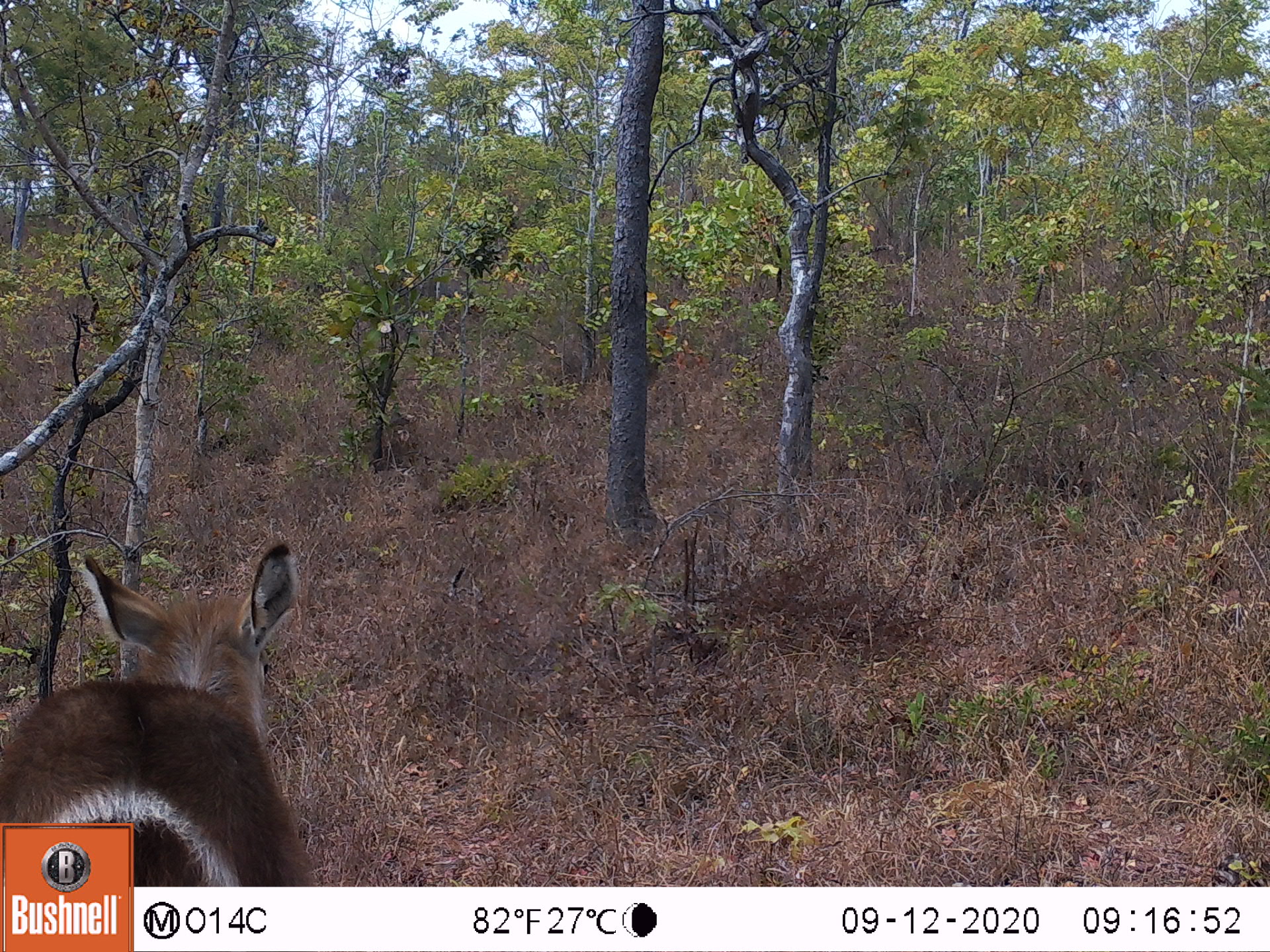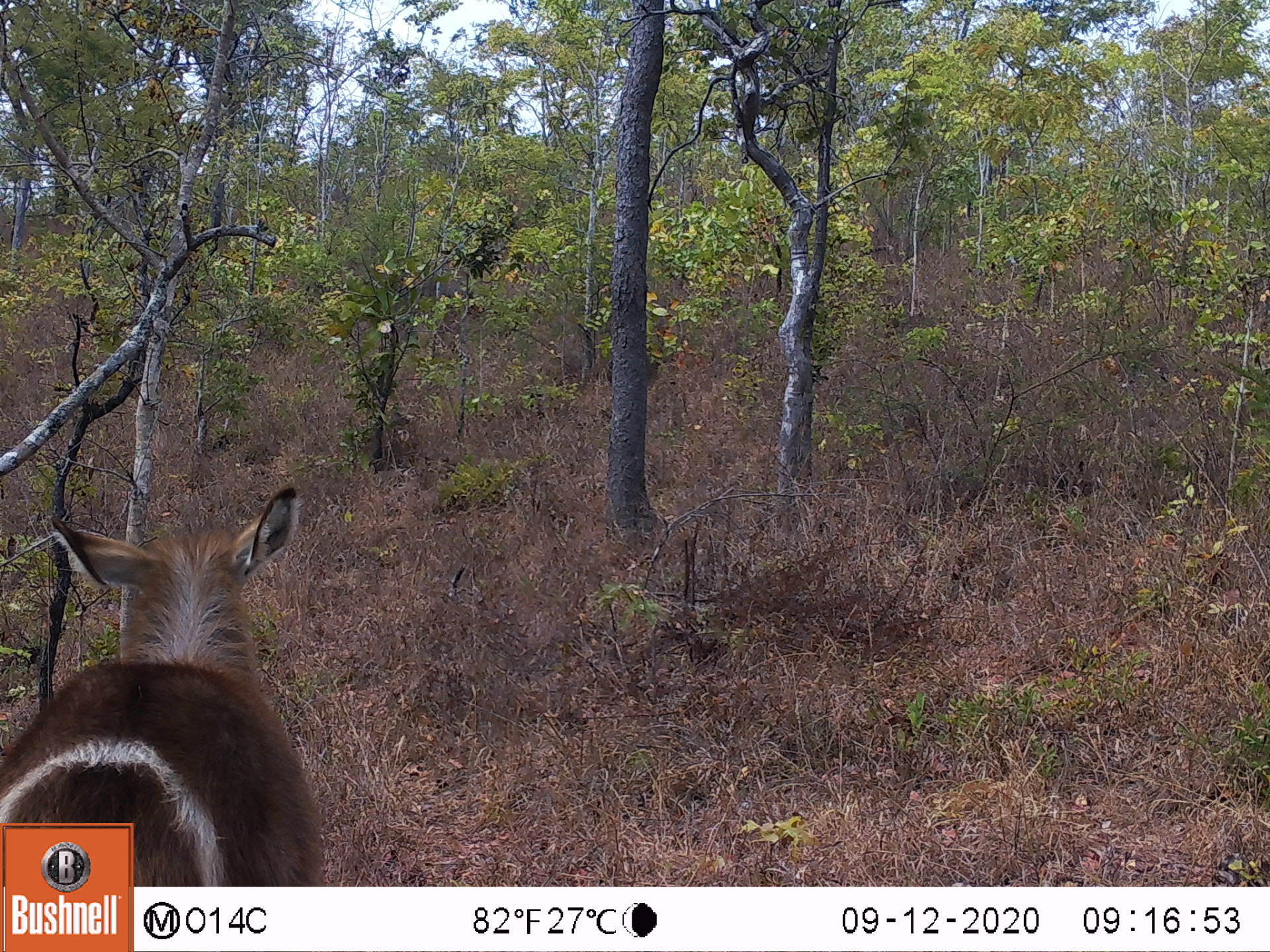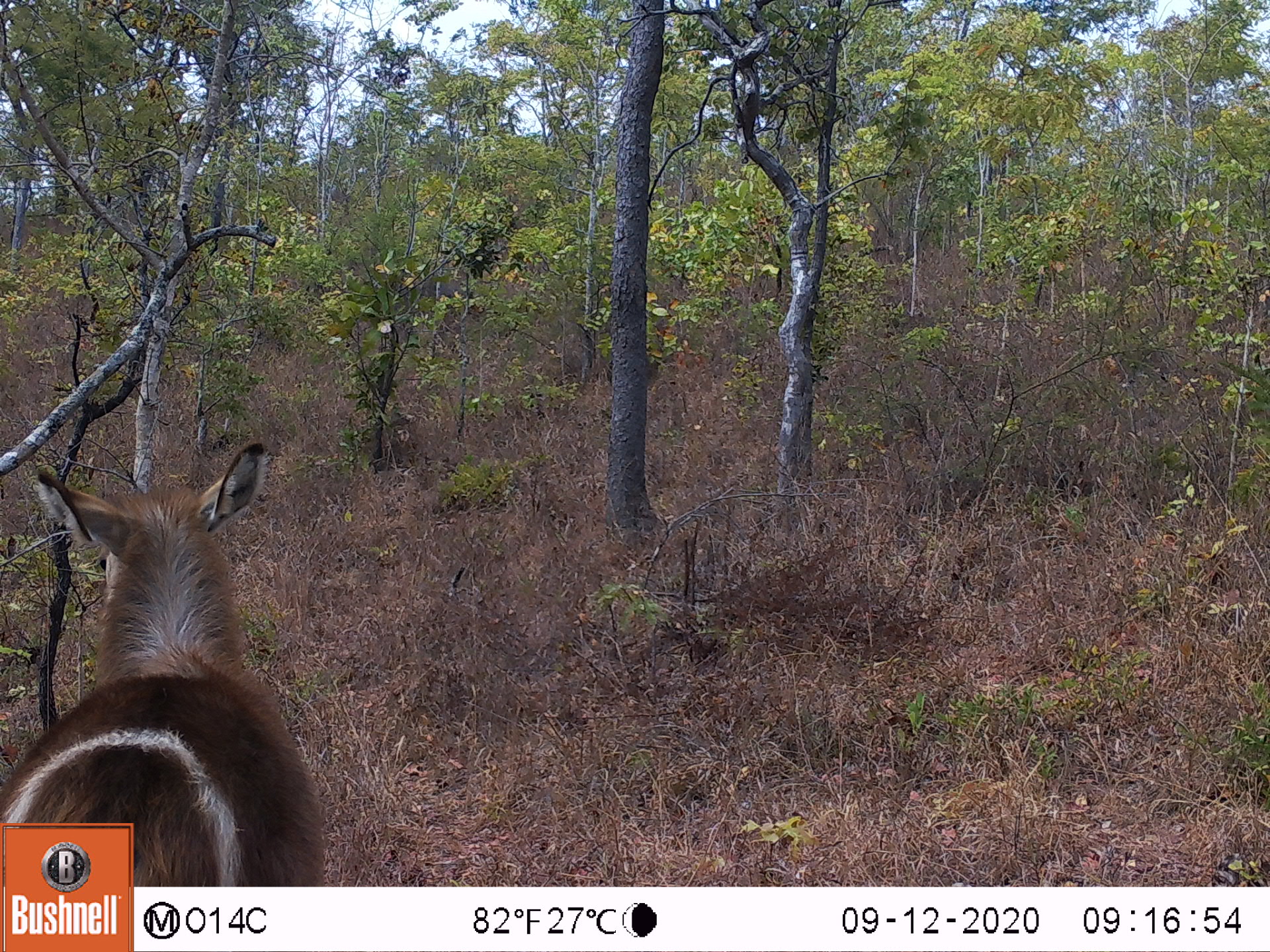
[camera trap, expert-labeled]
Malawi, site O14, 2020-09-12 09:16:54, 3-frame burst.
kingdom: Animalia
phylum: Chordata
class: Mammalia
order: Artiodactyla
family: Bovidae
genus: Kobus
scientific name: Kobus ellipsiprymnus ellipsiprymnus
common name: common waterbuck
Common waterbuck (Kobus ellipsiprymnus ellipsiprymnus), count 1.